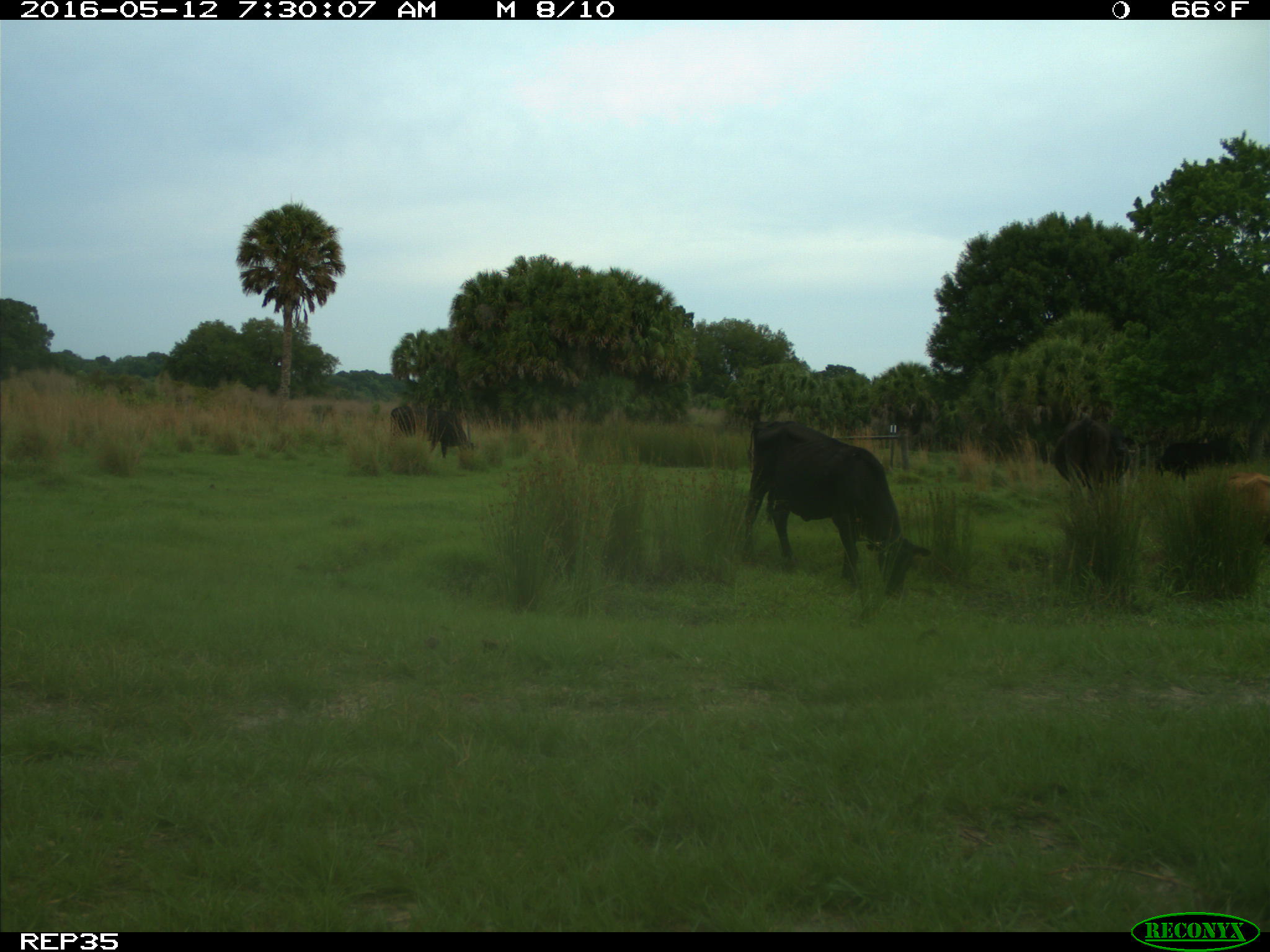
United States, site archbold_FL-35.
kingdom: Animalia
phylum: Chordata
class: Mammalia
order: Artiodactyla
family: Bovidae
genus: Bos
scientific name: Bos taurus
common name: domestic cow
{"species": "Bos taurus (domestic cow)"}